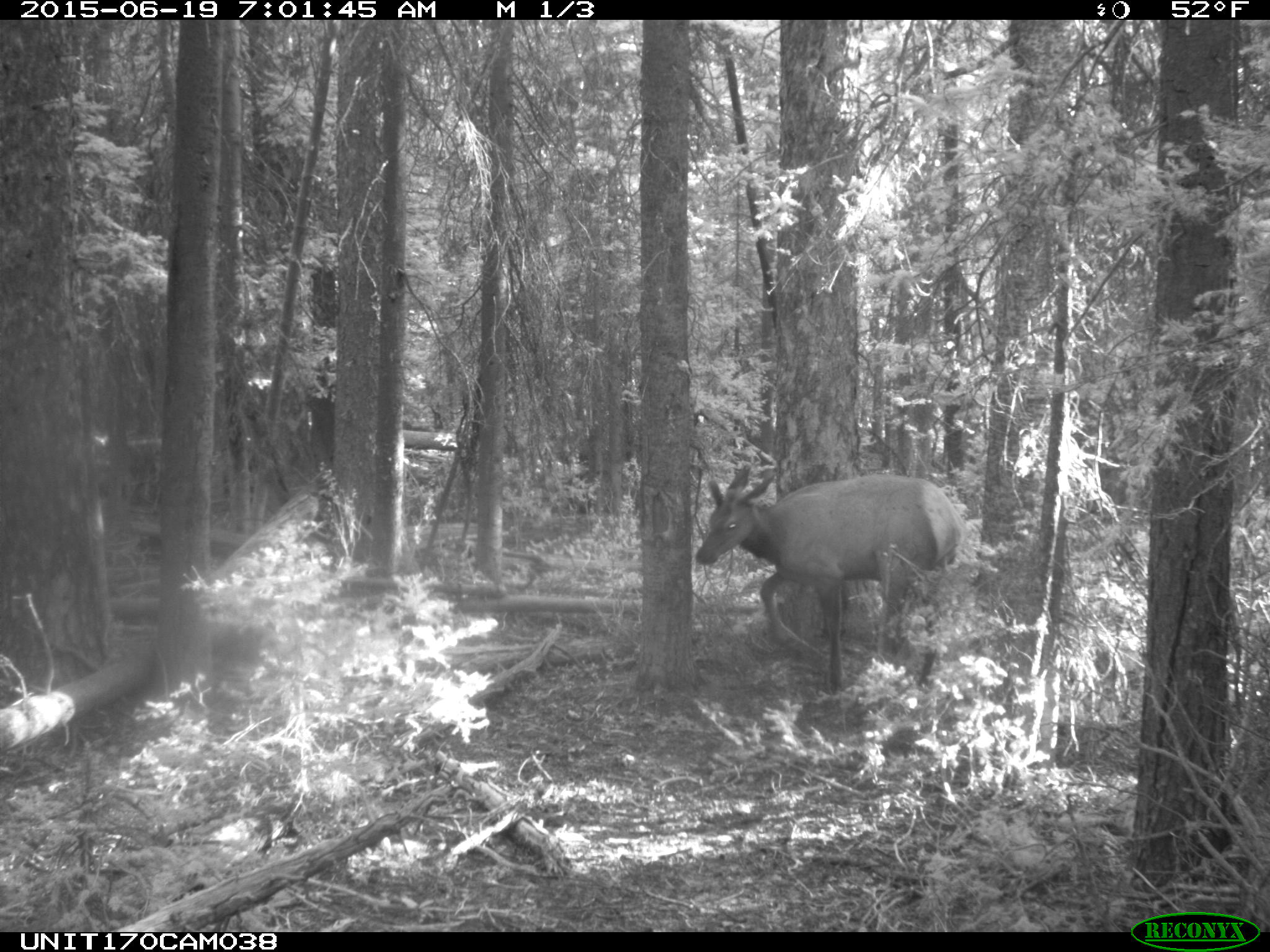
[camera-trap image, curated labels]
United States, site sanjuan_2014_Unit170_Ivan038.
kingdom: Animalia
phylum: Chordata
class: Mammalia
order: Artiodactyla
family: Cervidae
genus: Cervus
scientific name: Cervus elaphus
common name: red deer